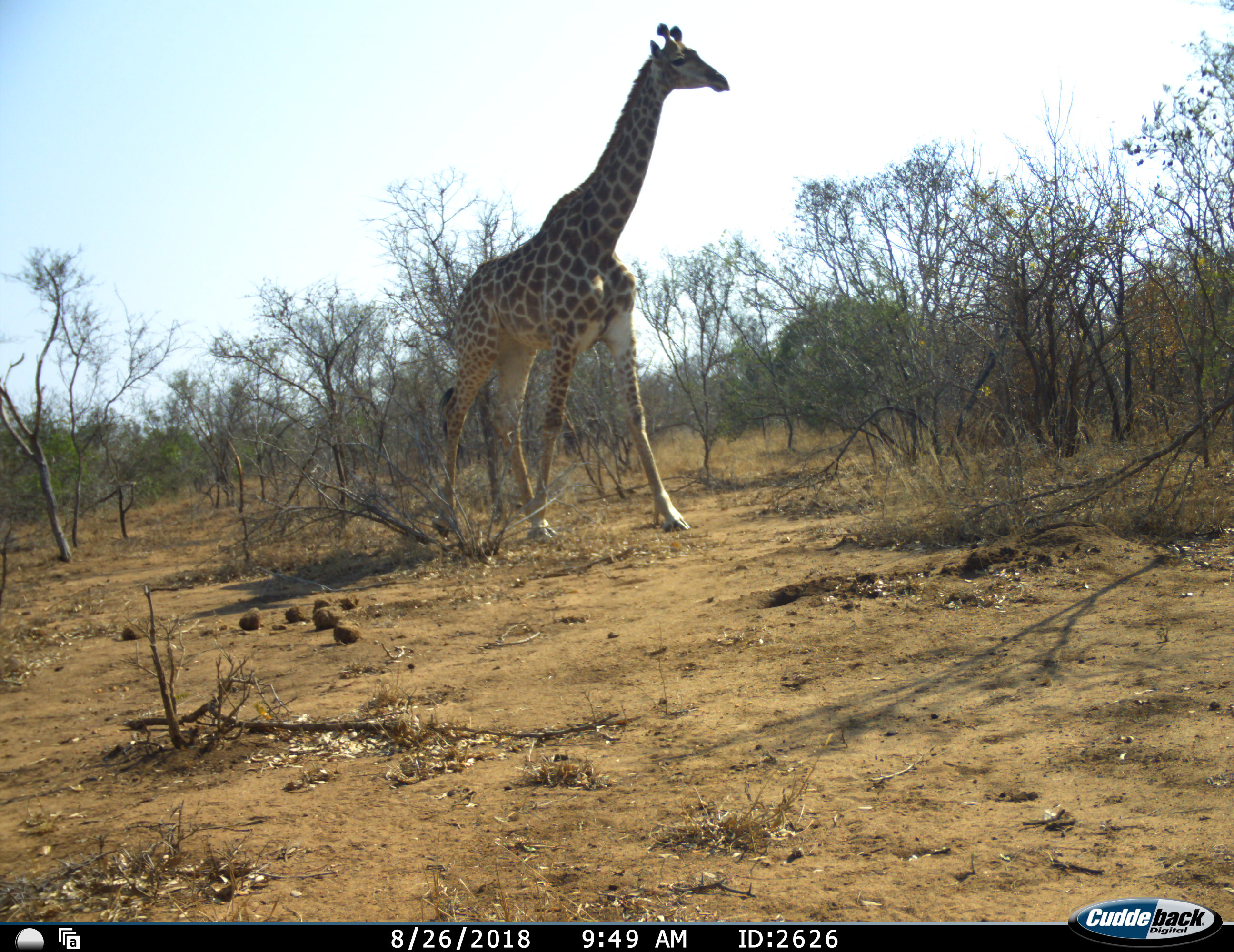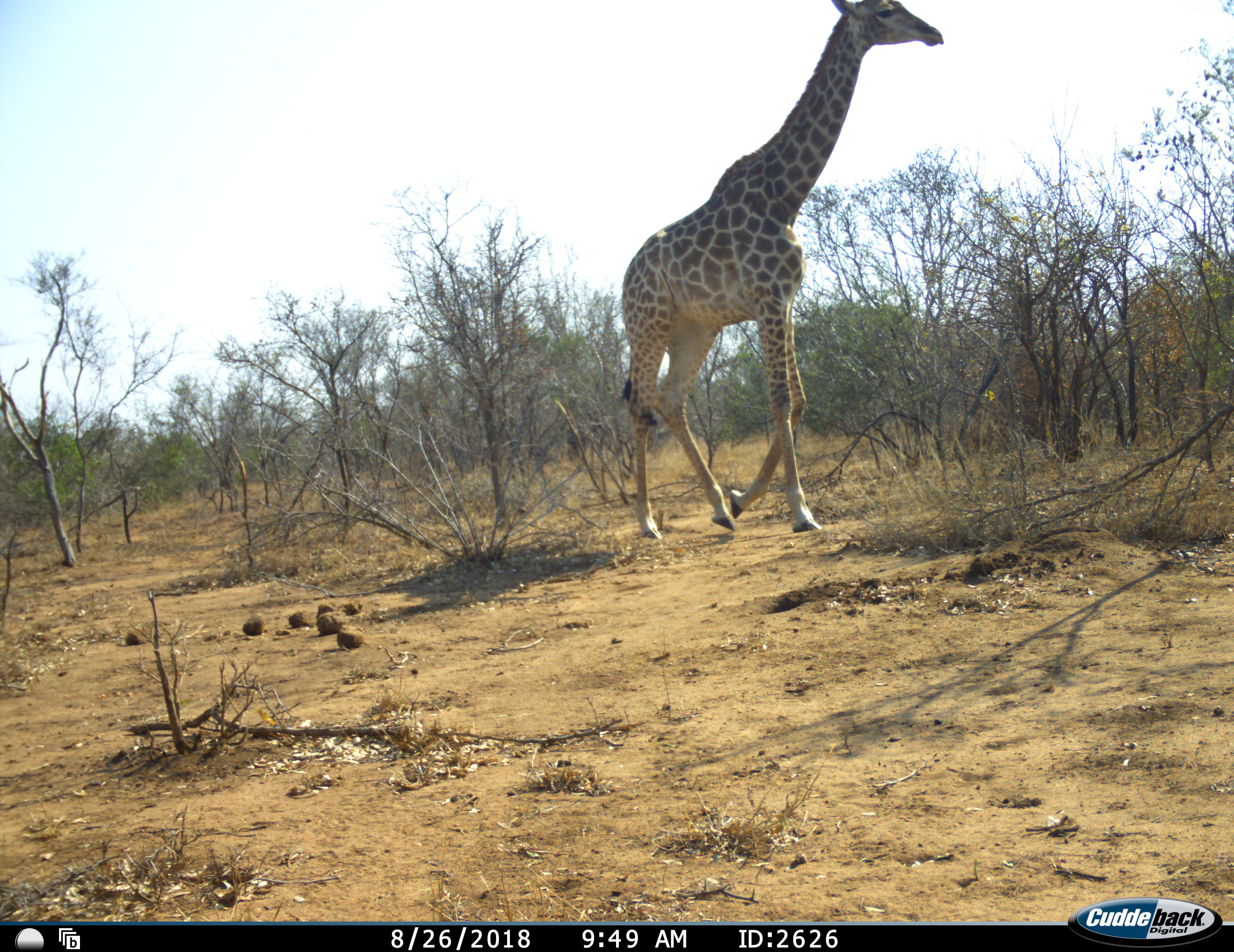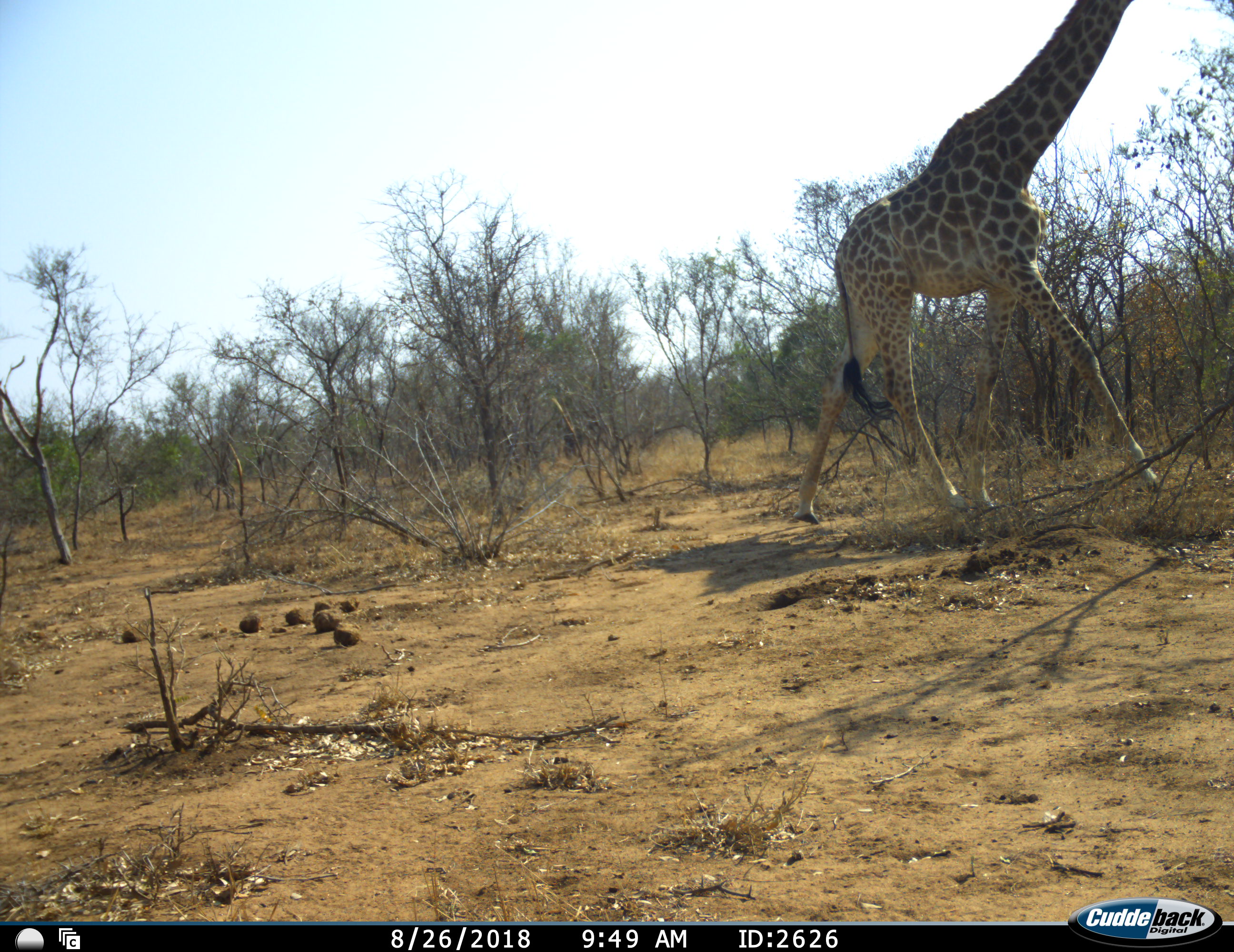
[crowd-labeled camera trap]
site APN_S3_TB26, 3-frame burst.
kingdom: Animalia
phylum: Chordata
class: Mammalia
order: Artiodactyla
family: Giraffidae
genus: Giraffa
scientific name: Giraffa camelopardalis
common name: giraffe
Giraffe (Giraffa camelopardalis), count 1. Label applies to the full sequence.